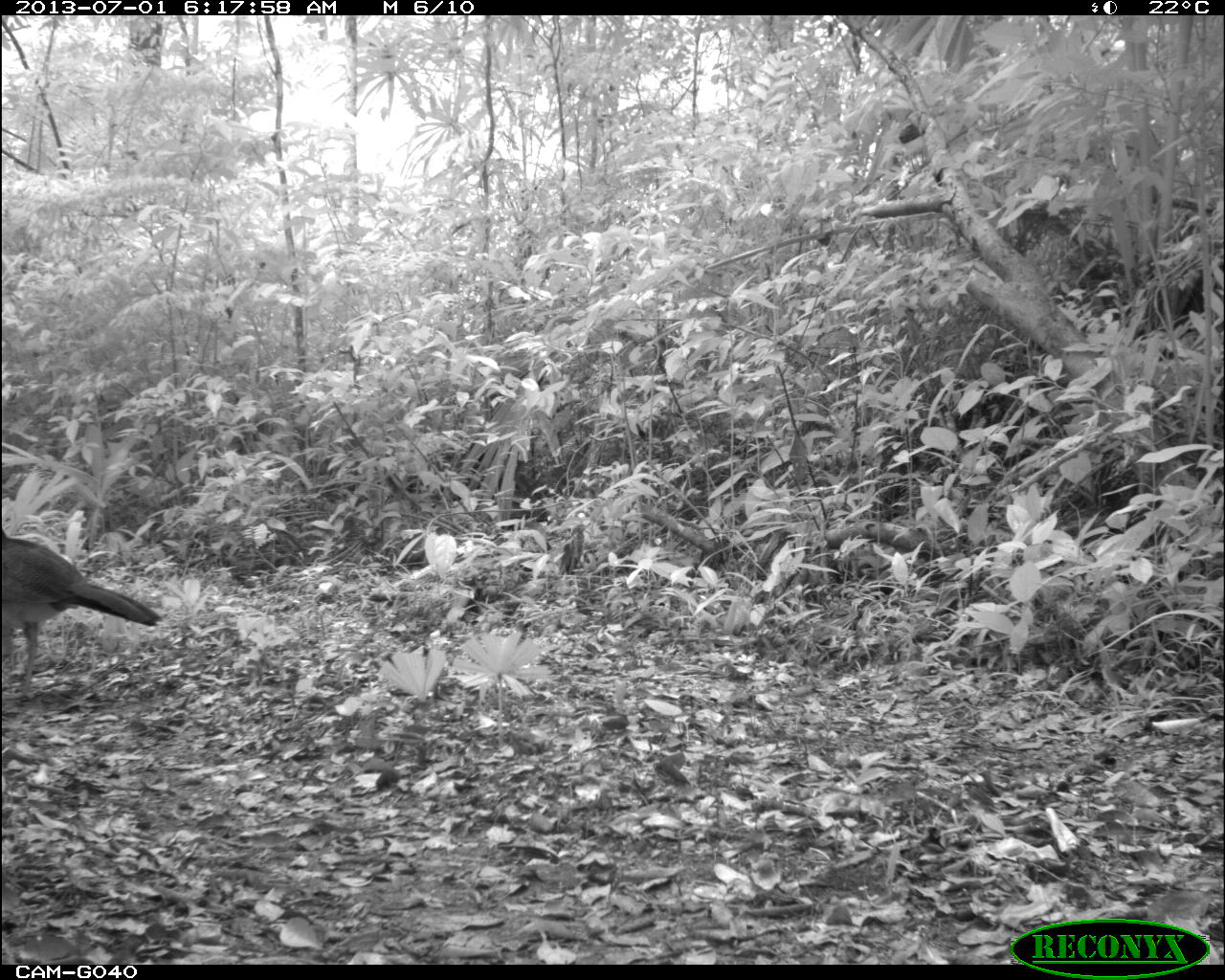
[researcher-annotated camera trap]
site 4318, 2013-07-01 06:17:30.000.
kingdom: Animalia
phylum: Chordata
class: Aves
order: Galliformes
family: Cracidae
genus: Crax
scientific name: Crax rubra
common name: great curassow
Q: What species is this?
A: Crax rubra (great curassow).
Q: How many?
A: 1.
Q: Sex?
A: Female.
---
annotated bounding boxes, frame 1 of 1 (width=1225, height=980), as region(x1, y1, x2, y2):
crax rubra: region(2, 524, 163, 701)